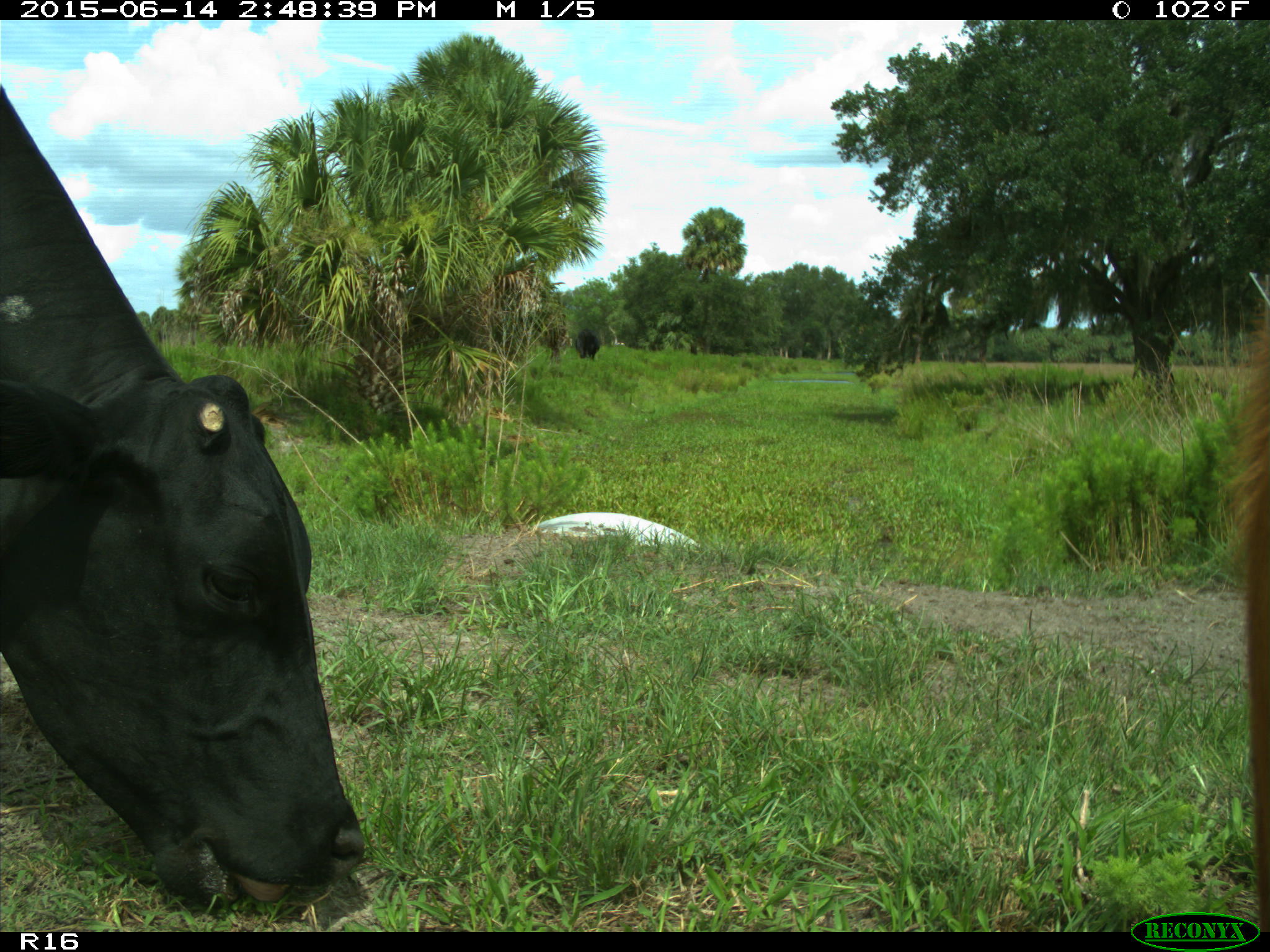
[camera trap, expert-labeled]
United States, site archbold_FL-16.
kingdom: Animalia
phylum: Chordata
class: Mammalia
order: Artiodactyla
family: Bovidae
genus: Bos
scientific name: Bos taurus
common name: domestic cow